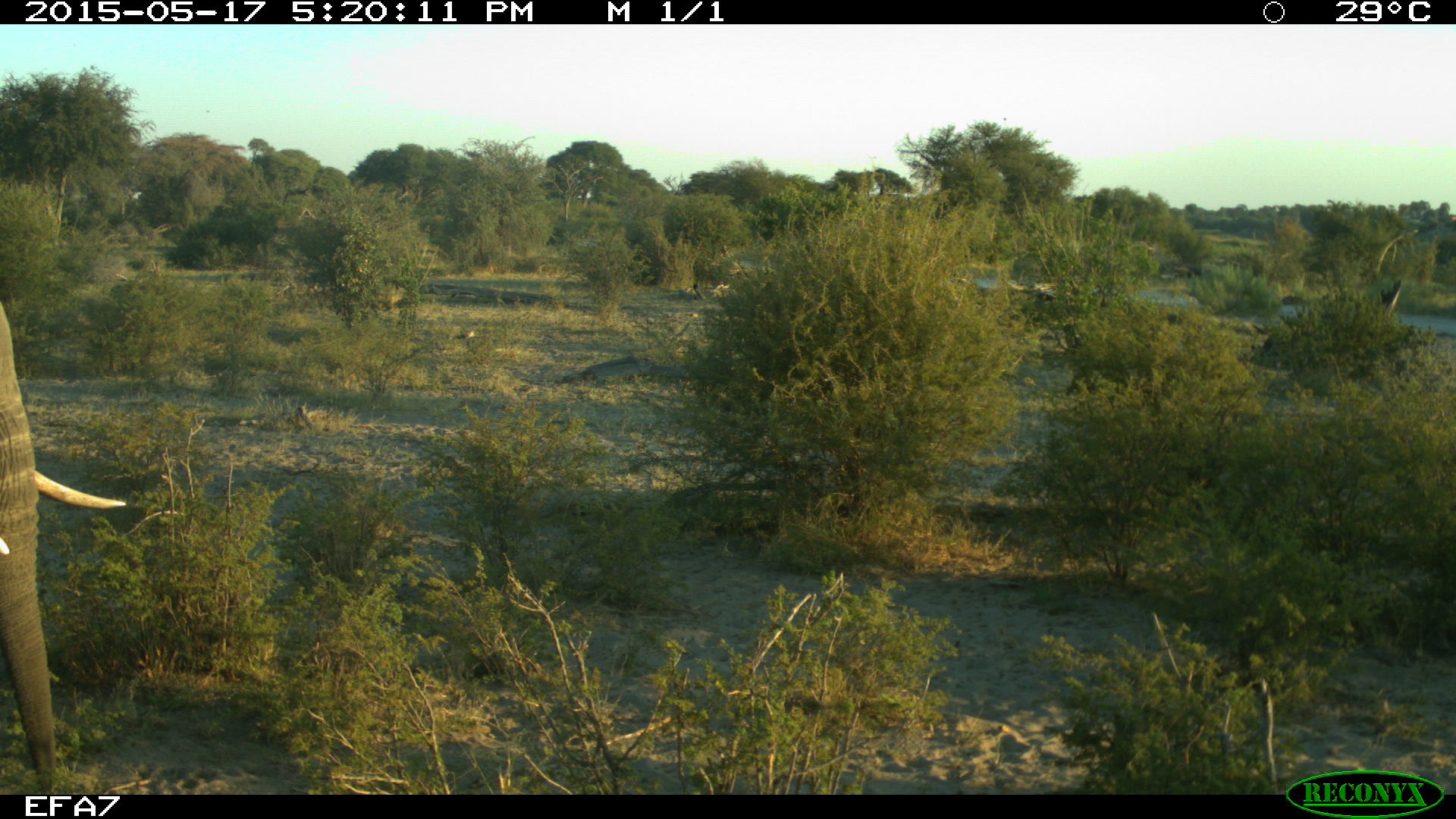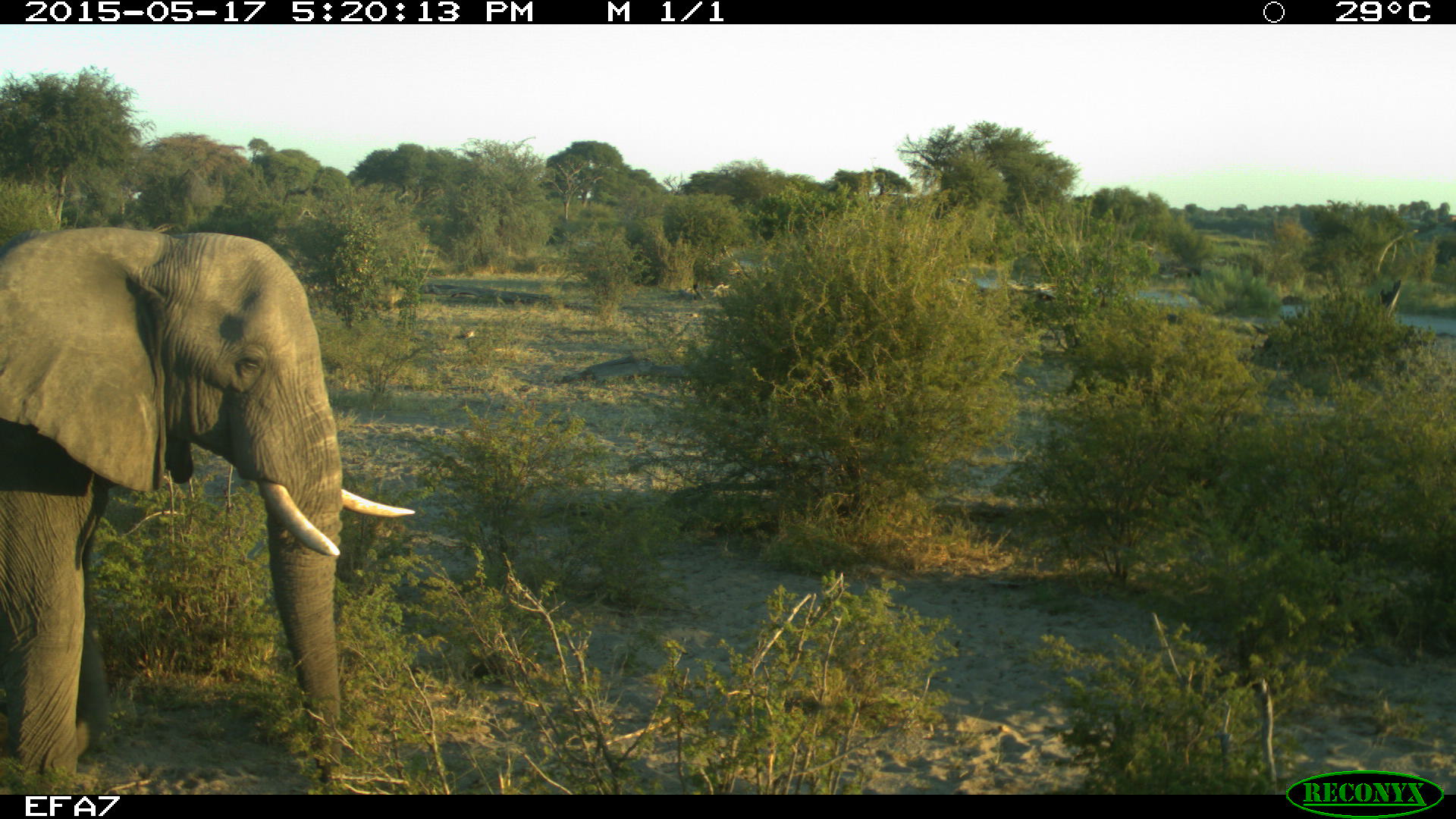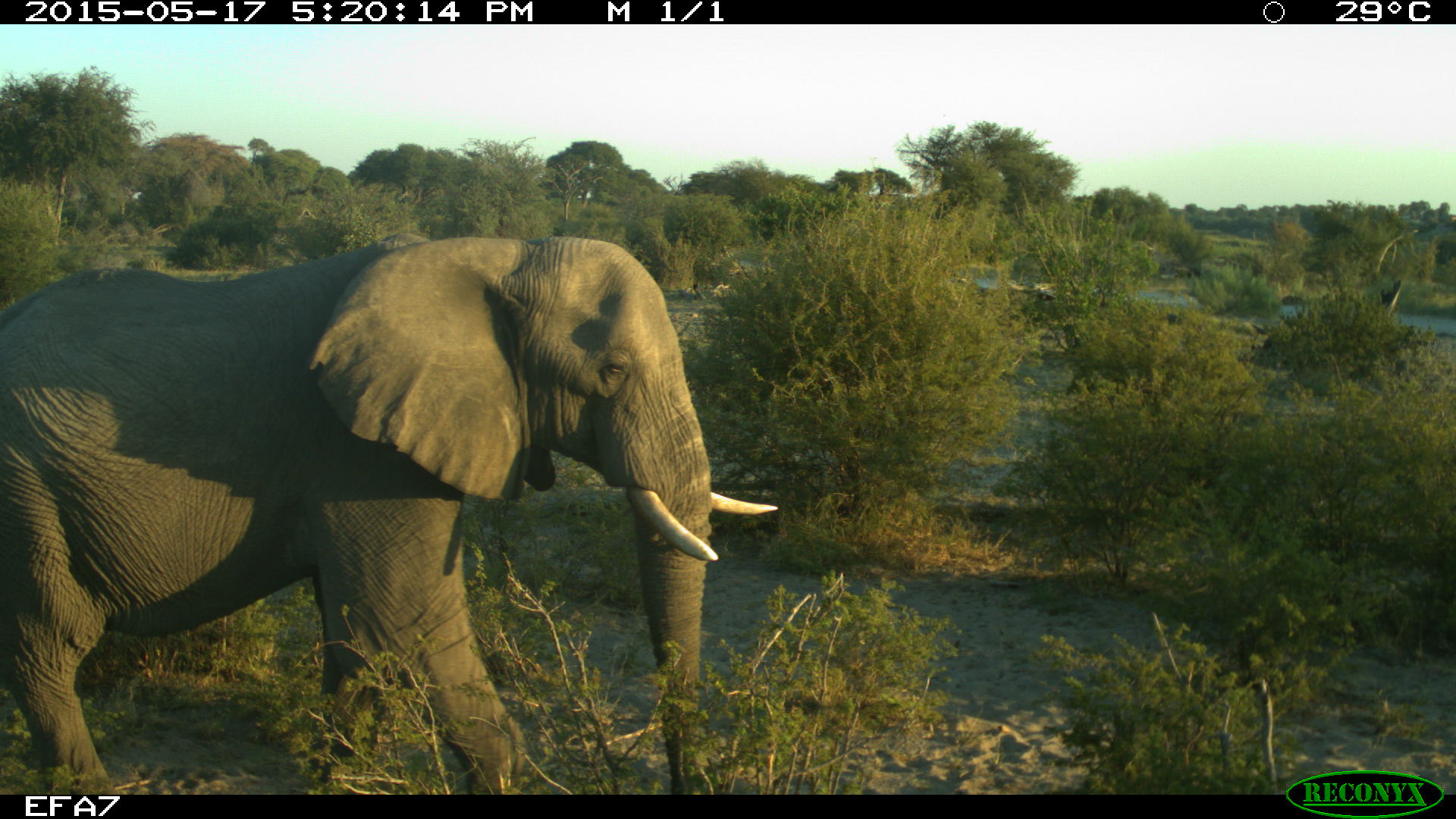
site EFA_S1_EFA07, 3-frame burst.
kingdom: Animalia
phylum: Chordata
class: Mammalia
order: Proboscidea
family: Elephantidae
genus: Loxodonta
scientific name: Loxodonta africana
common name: african bush elephant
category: elephant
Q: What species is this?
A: Elephant (african bush elephant) (Loxodonta africana).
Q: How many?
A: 1.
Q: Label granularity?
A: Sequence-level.